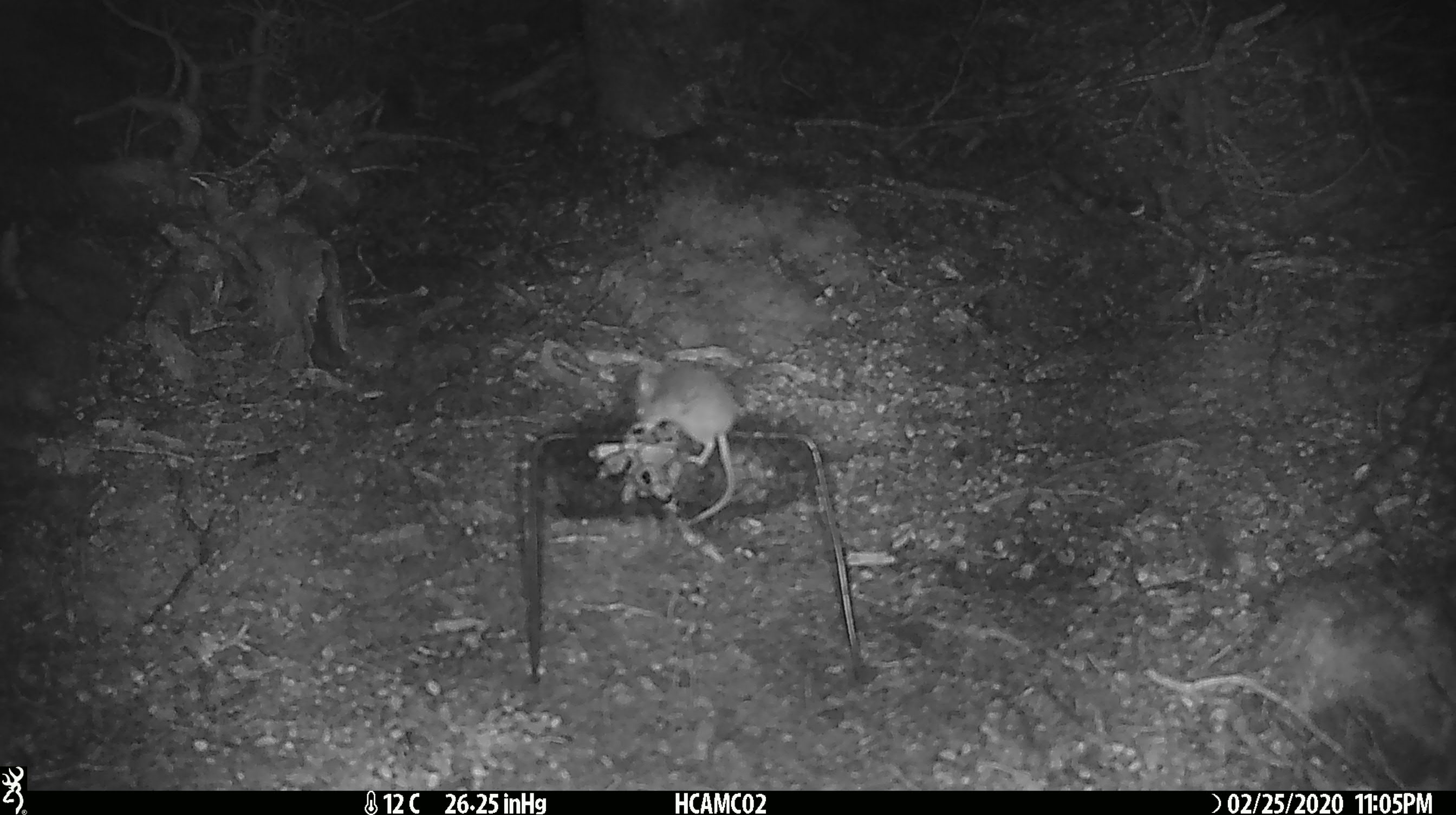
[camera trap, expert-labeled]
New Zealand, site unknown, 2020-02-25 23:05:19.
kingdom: Animalia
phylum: Chordata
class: Mammalia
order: Rodentia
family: Muridae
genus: Mus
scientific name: Mus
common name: mouse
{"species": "mouse (Mus)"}